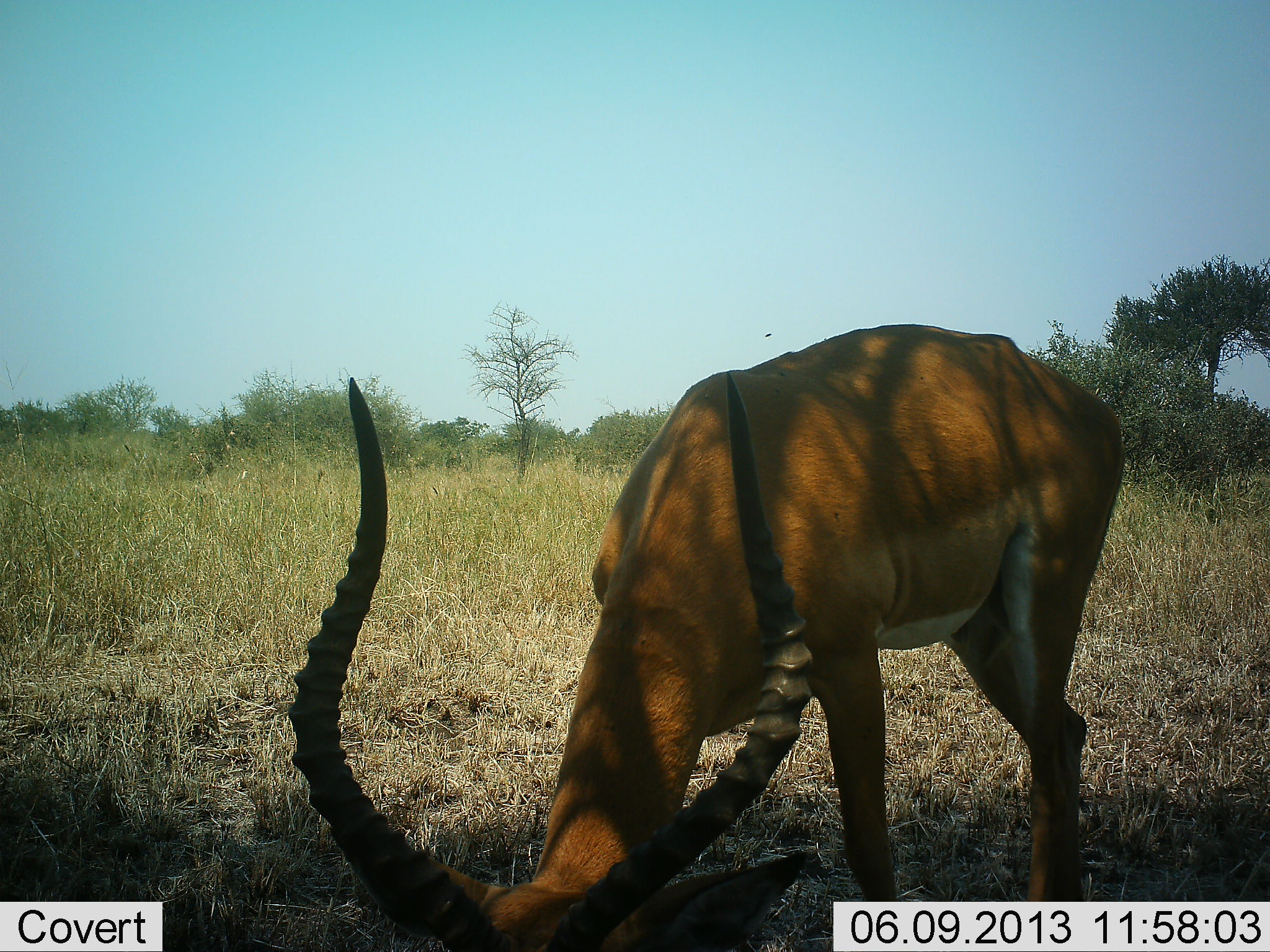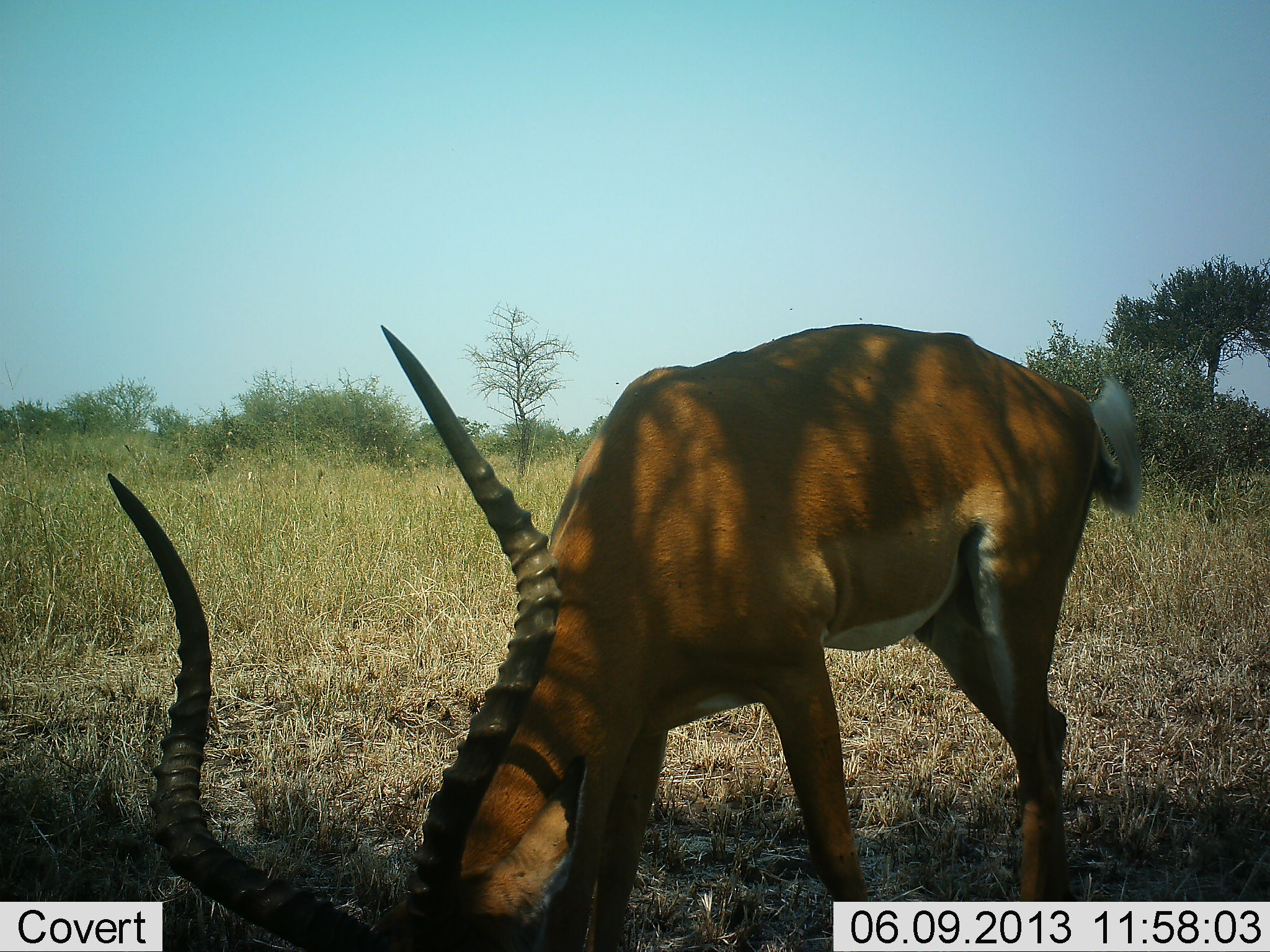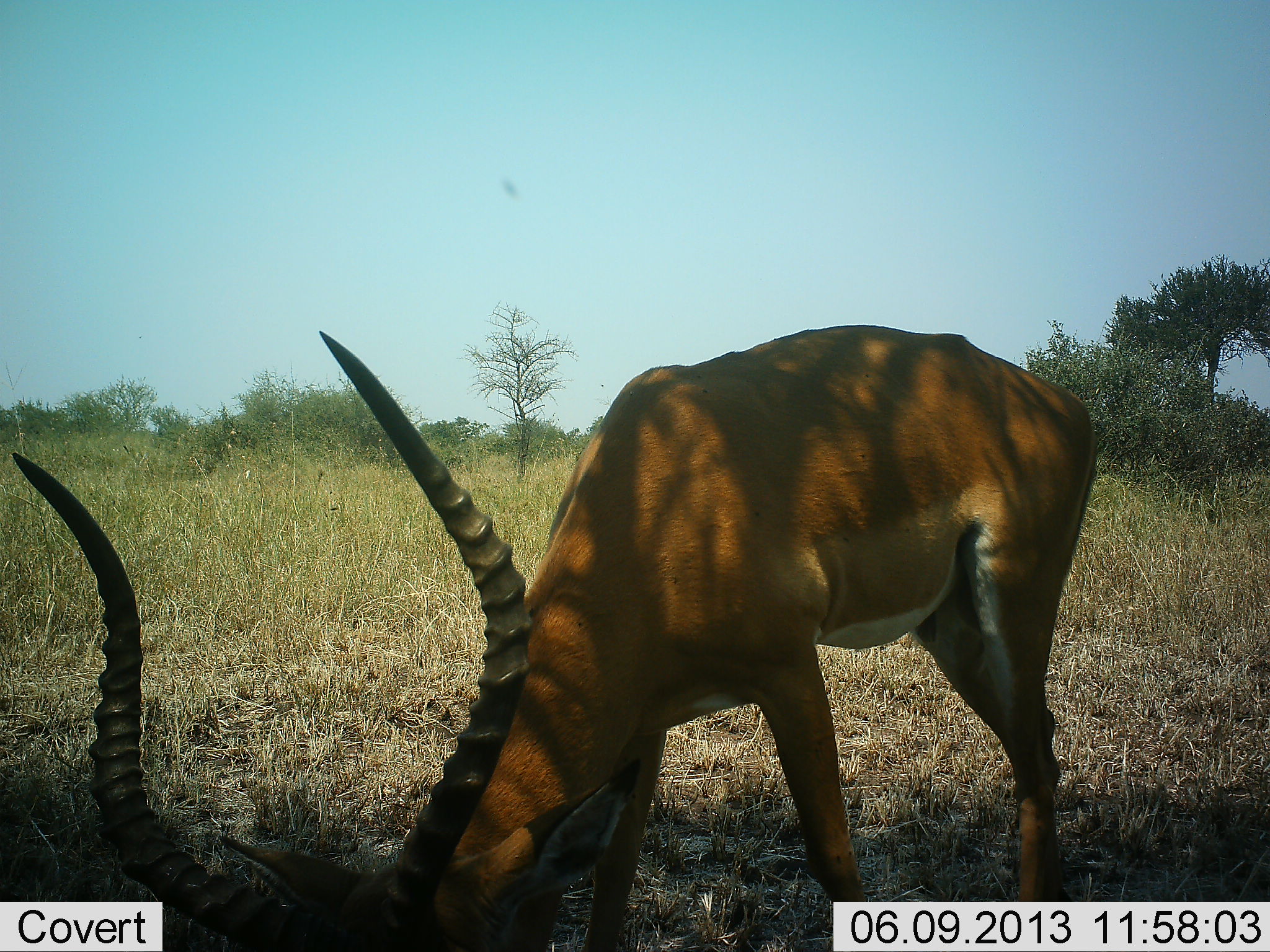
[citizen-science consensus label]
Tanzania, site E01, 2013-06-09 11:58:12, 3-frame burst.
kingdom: Animalia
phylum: Chordata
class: Mammalia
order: Artiodactyla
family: Bovidae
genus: Aepyceros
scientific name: Aepyceros melampus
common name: impala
Impala (Aepyceros melampus), count 1. Behavior (volunteer vote fractions): standing 21%, resting 0%, moving 0%, interacting 0%. Young present (vote fraction): 0%. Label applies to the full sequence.